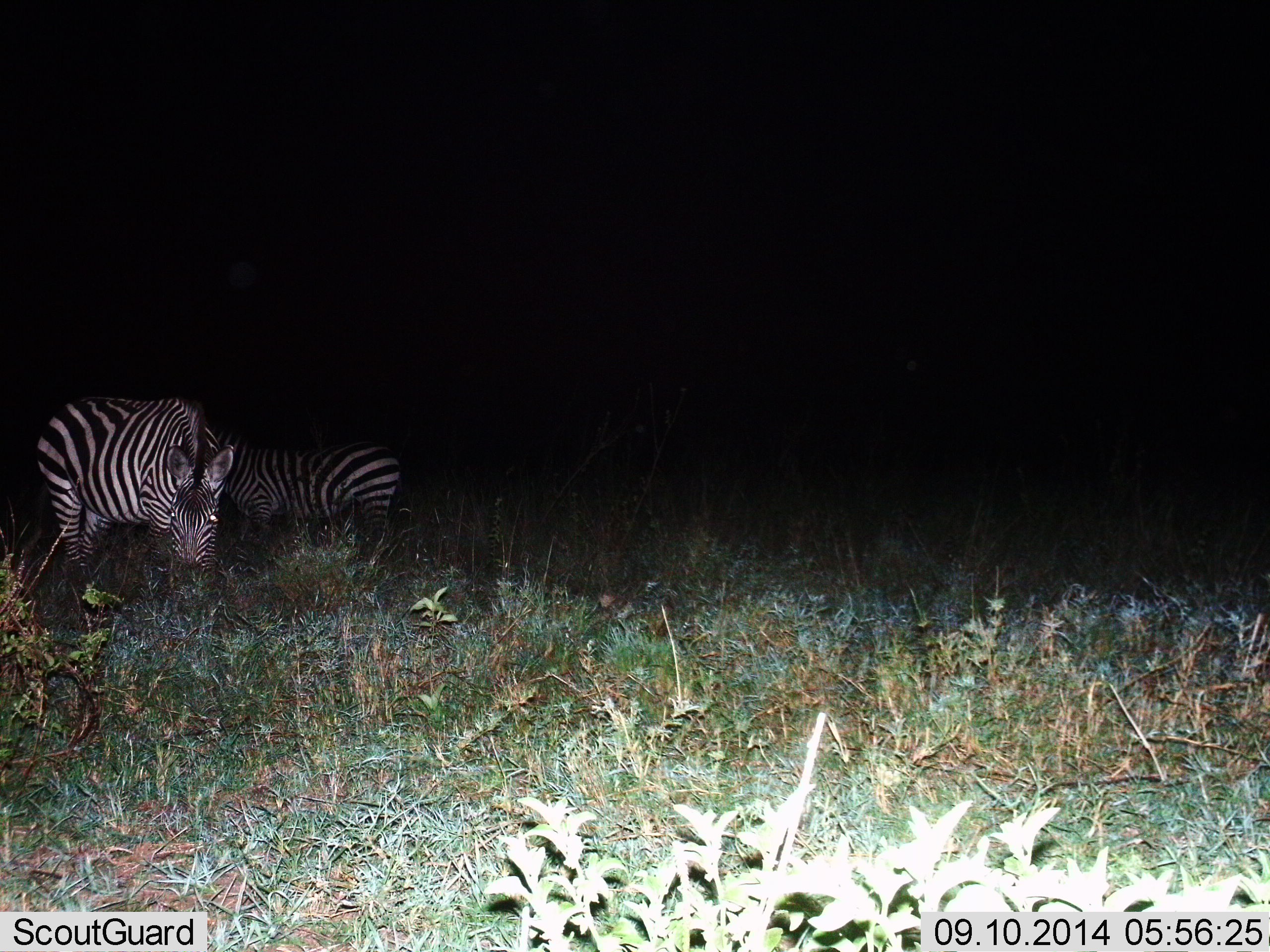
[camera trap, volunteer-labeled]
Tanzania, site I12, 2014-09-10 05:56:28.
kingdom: Animalia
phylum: Chordata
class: Mammalia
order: Perissodactyla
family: Equidae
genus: Equus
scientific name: Equus quagga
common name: plains zebra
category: zebra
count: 2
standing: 40%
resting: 0%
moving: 0%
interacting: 0%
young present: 0%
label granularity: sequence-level